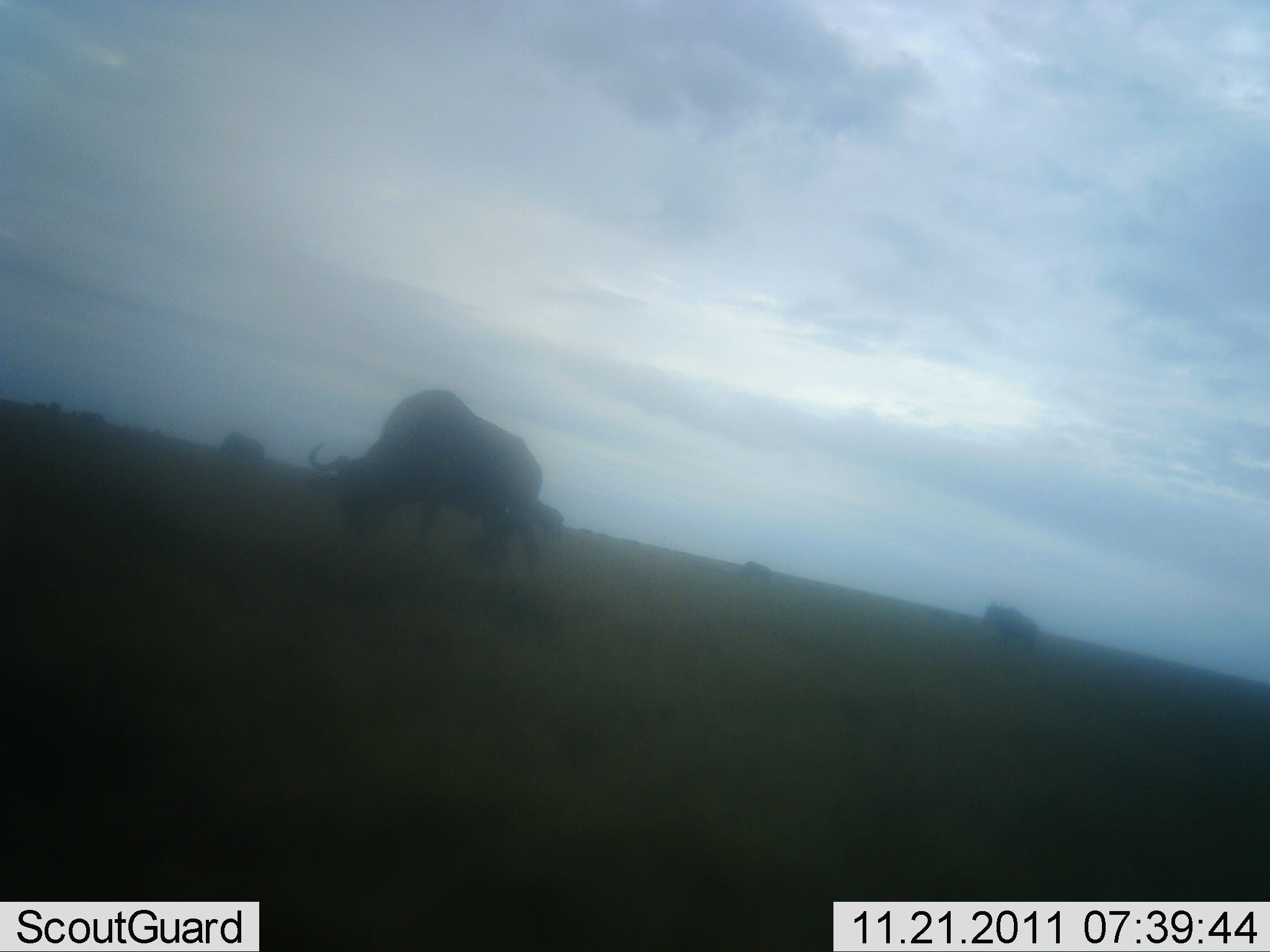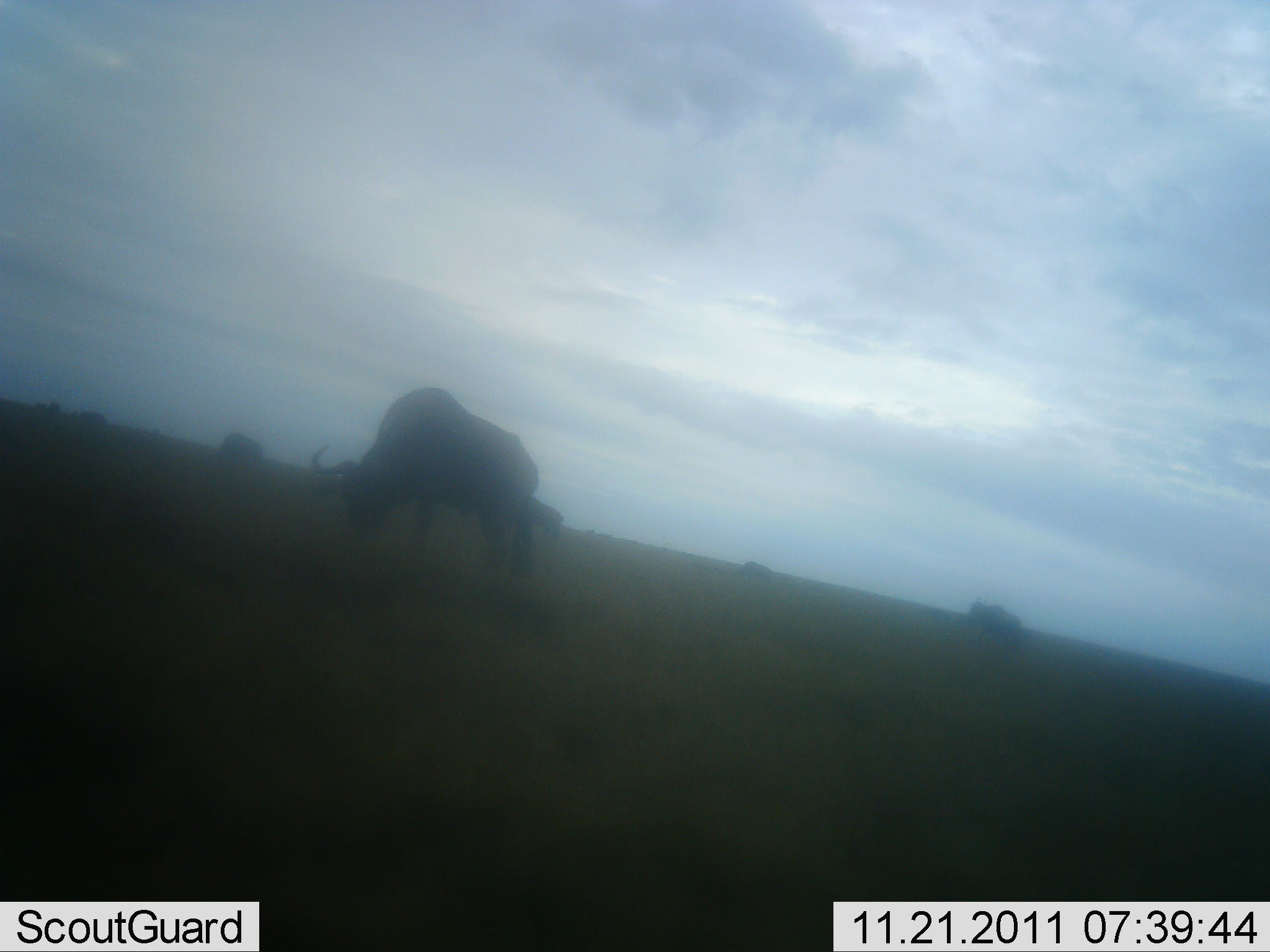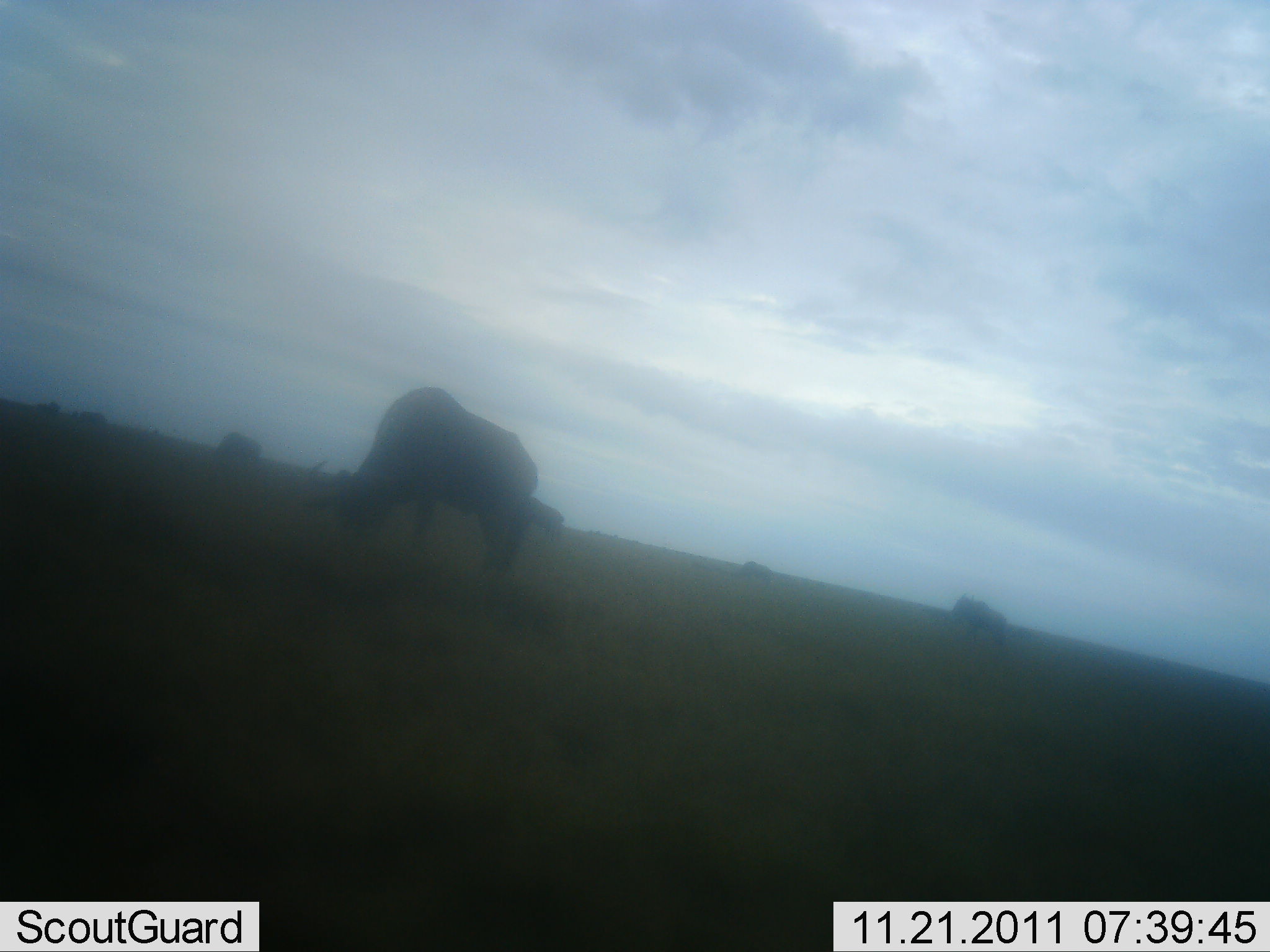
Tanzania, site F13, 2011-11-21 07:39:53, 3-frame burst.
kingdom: Animalia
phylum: Chordata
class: Mammalia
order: Artiodactyla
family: Bovidae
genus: Connochaetes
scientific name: Connochaetes taurinus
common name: blue wildebeest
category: wildebeest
Wildebeest (blue wildebeest) (Connochaetes taurinus), count 3. Behavior (volunteer vote fractions): standing 15%, resting 0%, moving 46%, interacting 0%. Young present (vote fraction): 0%. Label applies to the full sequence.